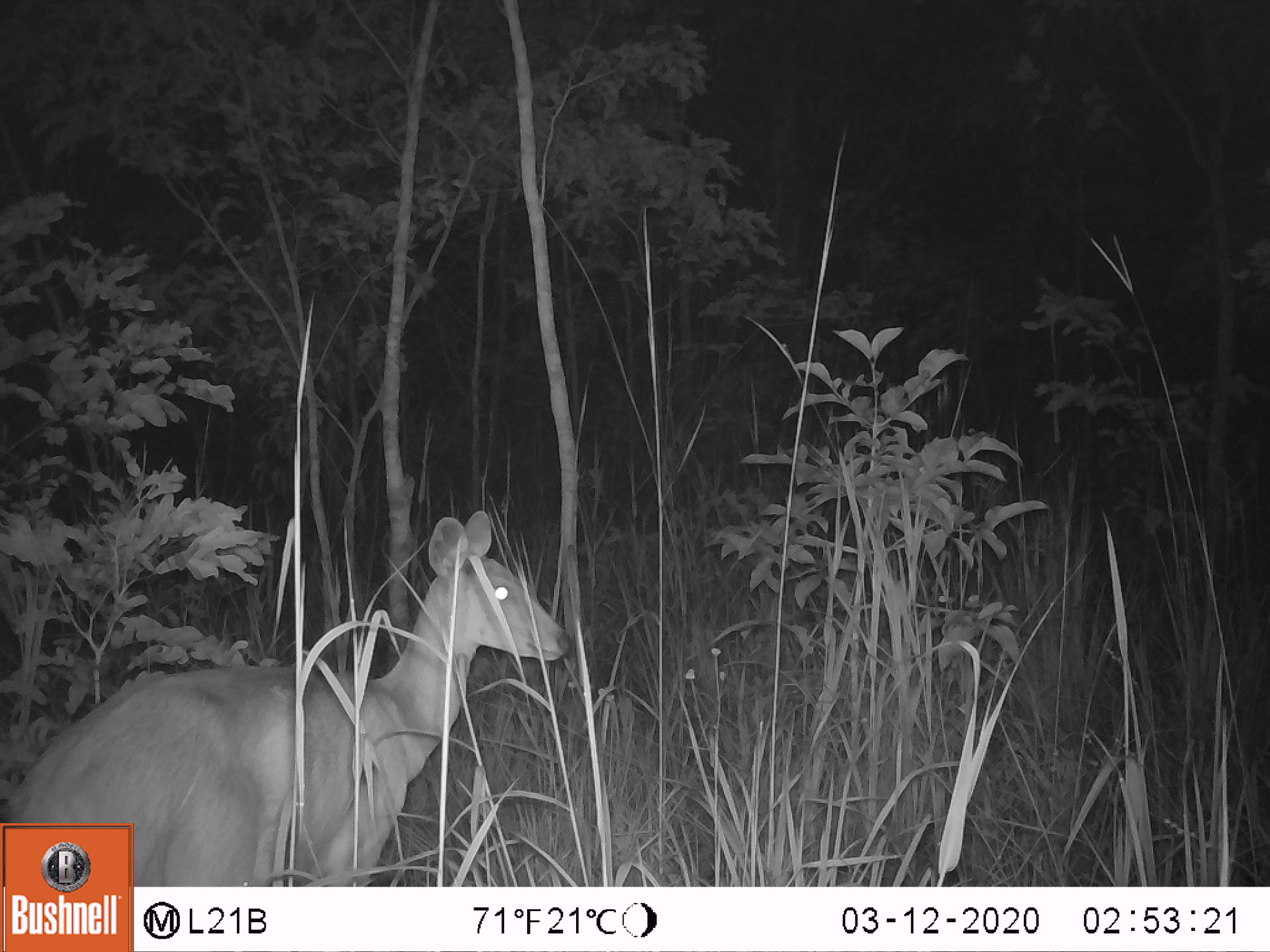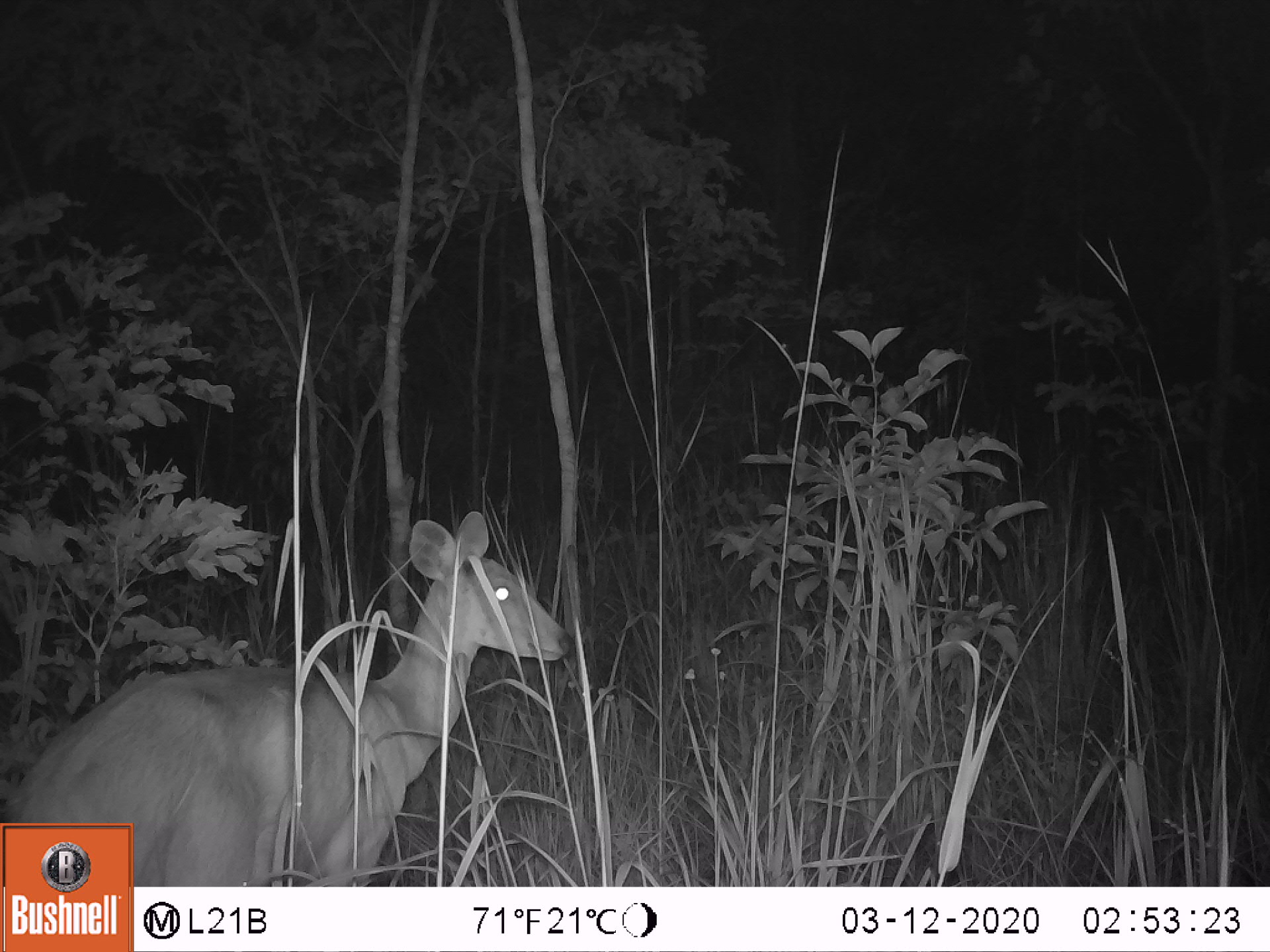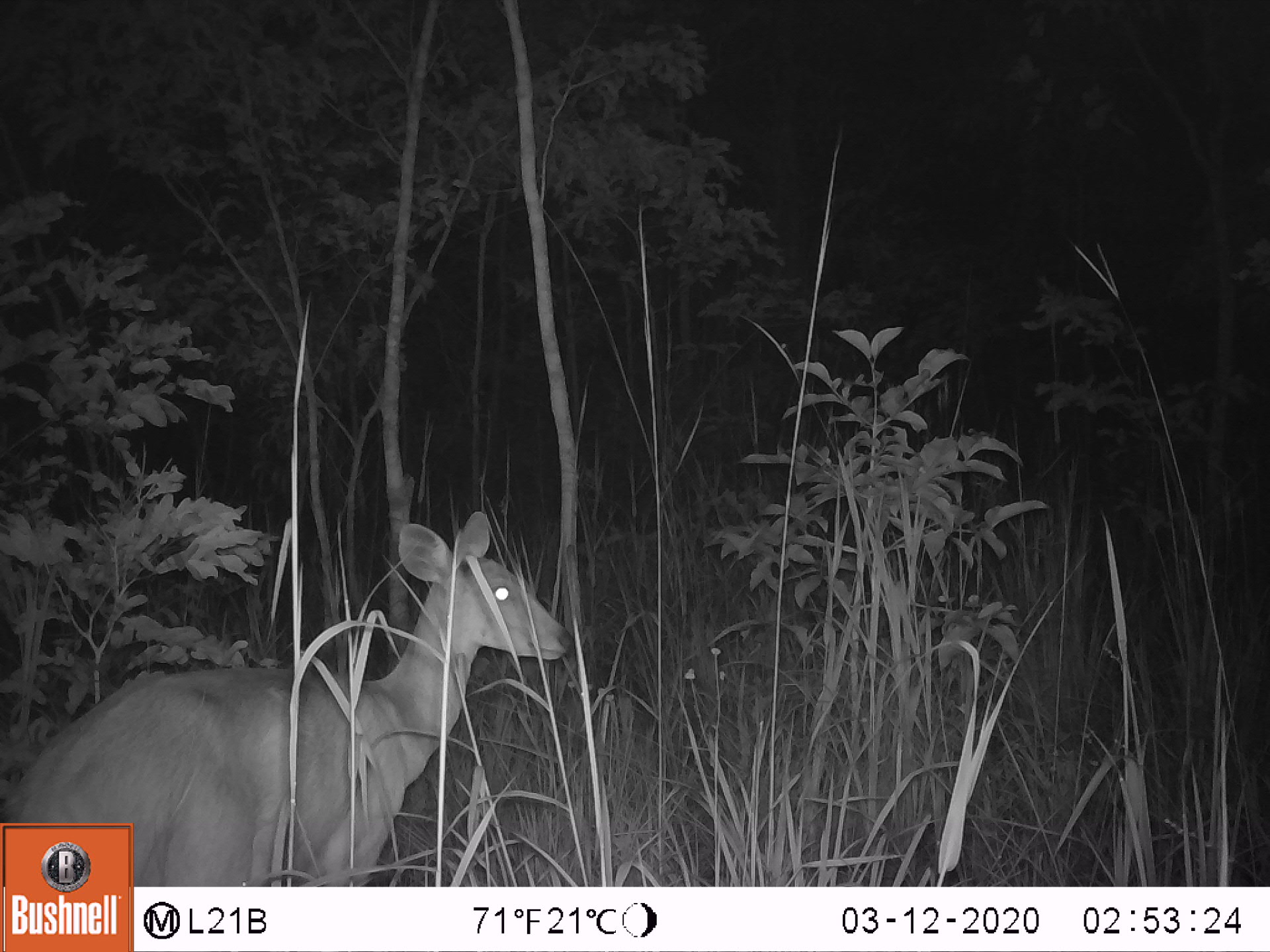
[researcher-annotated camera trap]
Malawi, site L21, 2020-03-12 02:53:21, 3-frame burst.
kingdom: Animalia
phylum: Chordata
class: Mammalia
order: Artiodactyla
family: Bovidae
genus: Redunca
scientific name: Redunca arundinum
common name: southern reedbuck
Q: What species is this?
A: Southern reedbuck (Redunca arundinum).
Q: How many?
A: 1.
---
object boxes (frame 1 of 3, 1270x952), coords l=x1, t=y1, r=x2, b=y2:
southern reedbuck: l=136, t=513, r=572, b=880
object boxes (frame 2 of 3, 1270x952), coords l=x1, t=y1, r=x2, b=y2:
southern reedbuck: l=142, t=508, r=572, b=880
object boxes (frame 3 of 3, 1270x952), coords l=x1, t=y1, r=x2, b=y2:
southern reedbuck: l=133, t=518, r=566, b=872